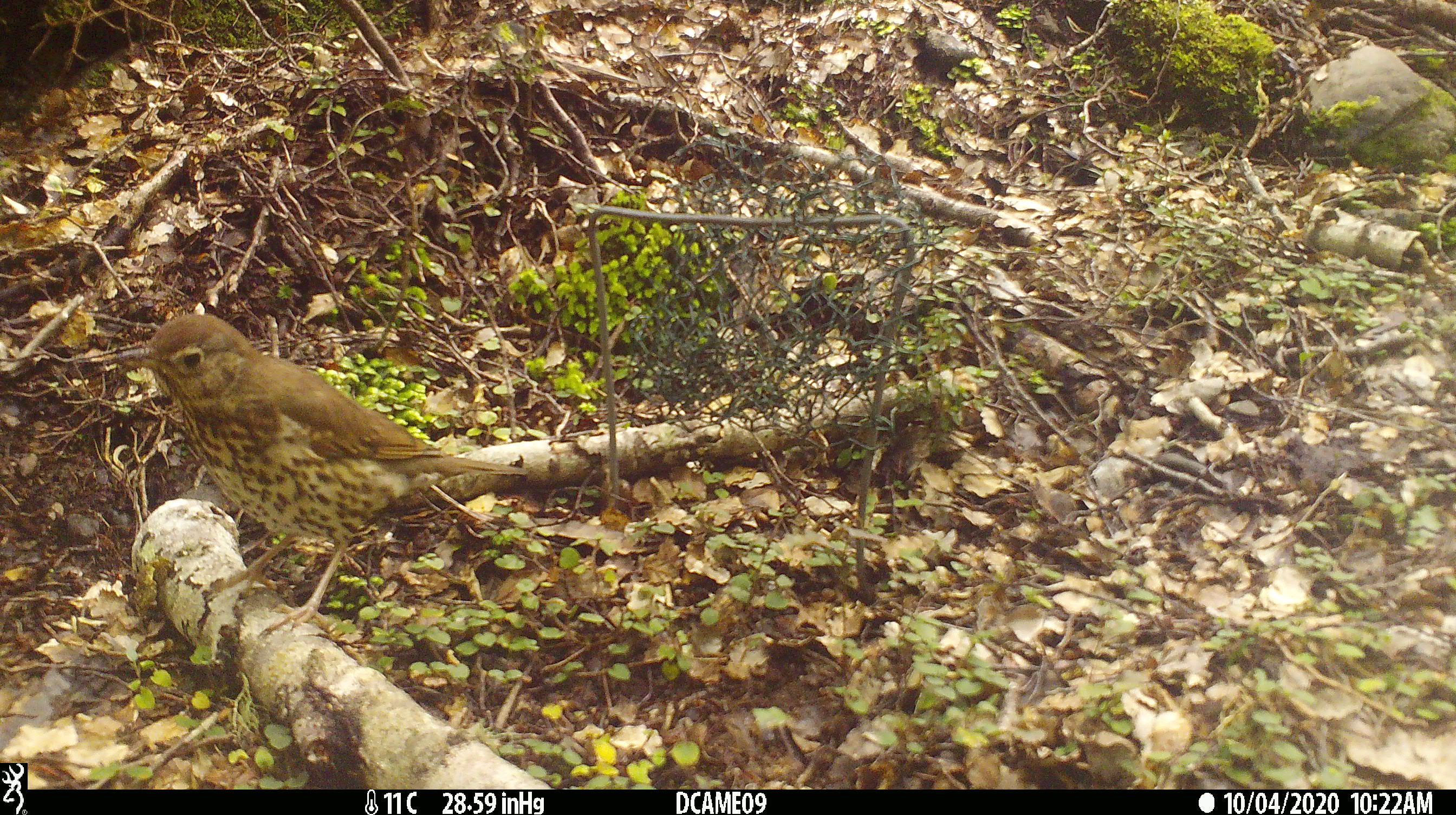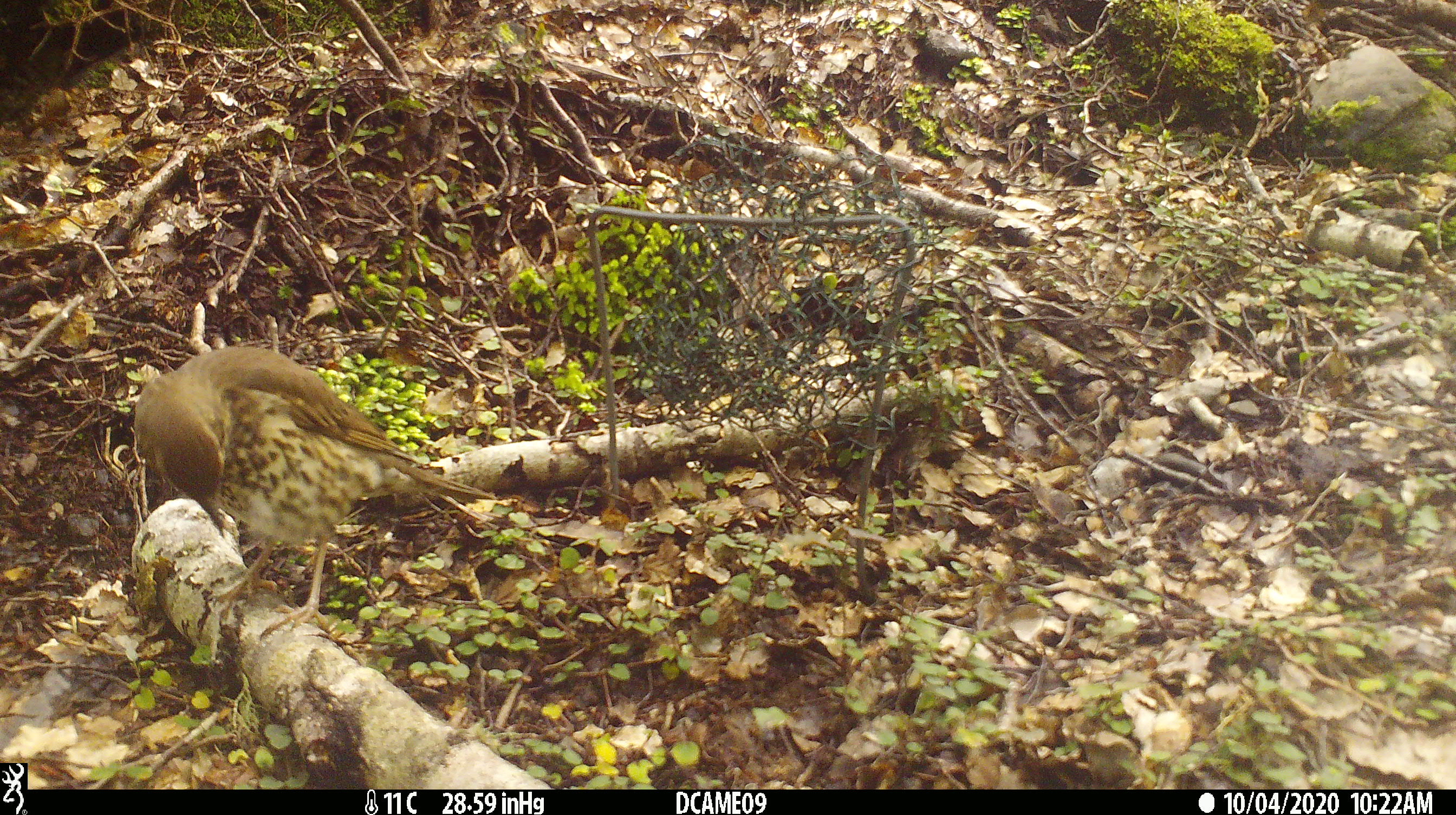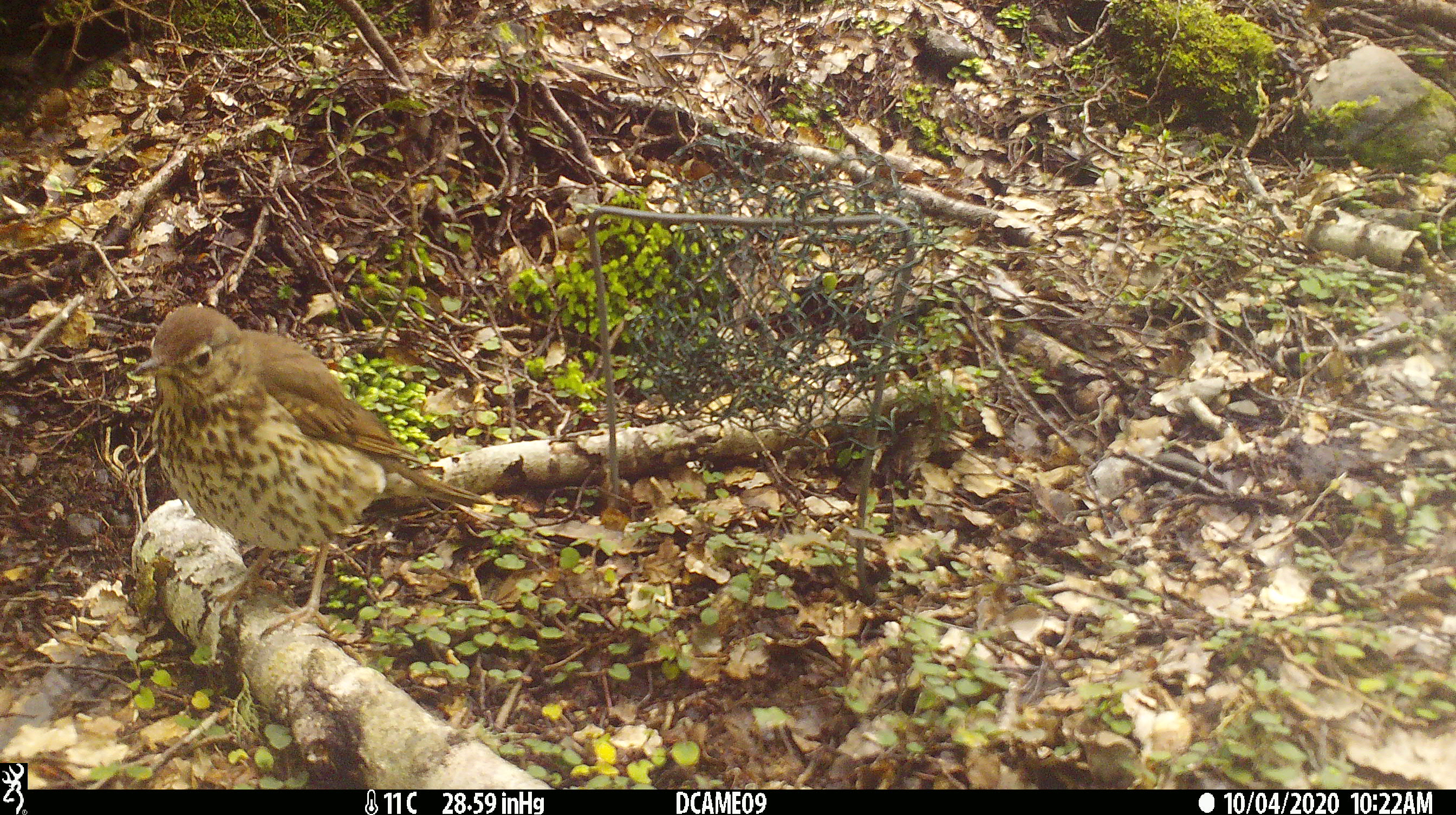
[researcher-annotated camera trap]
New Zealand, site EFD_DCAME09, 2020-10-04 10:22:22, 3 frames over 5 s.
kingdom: Animalia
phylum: Chordata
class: Aves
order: Passeriformes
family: Turdidae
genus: Turdus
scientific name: Turdus philomelos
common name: song thrush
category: thrush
Thrush (song thrush) (Turdus philomelos).